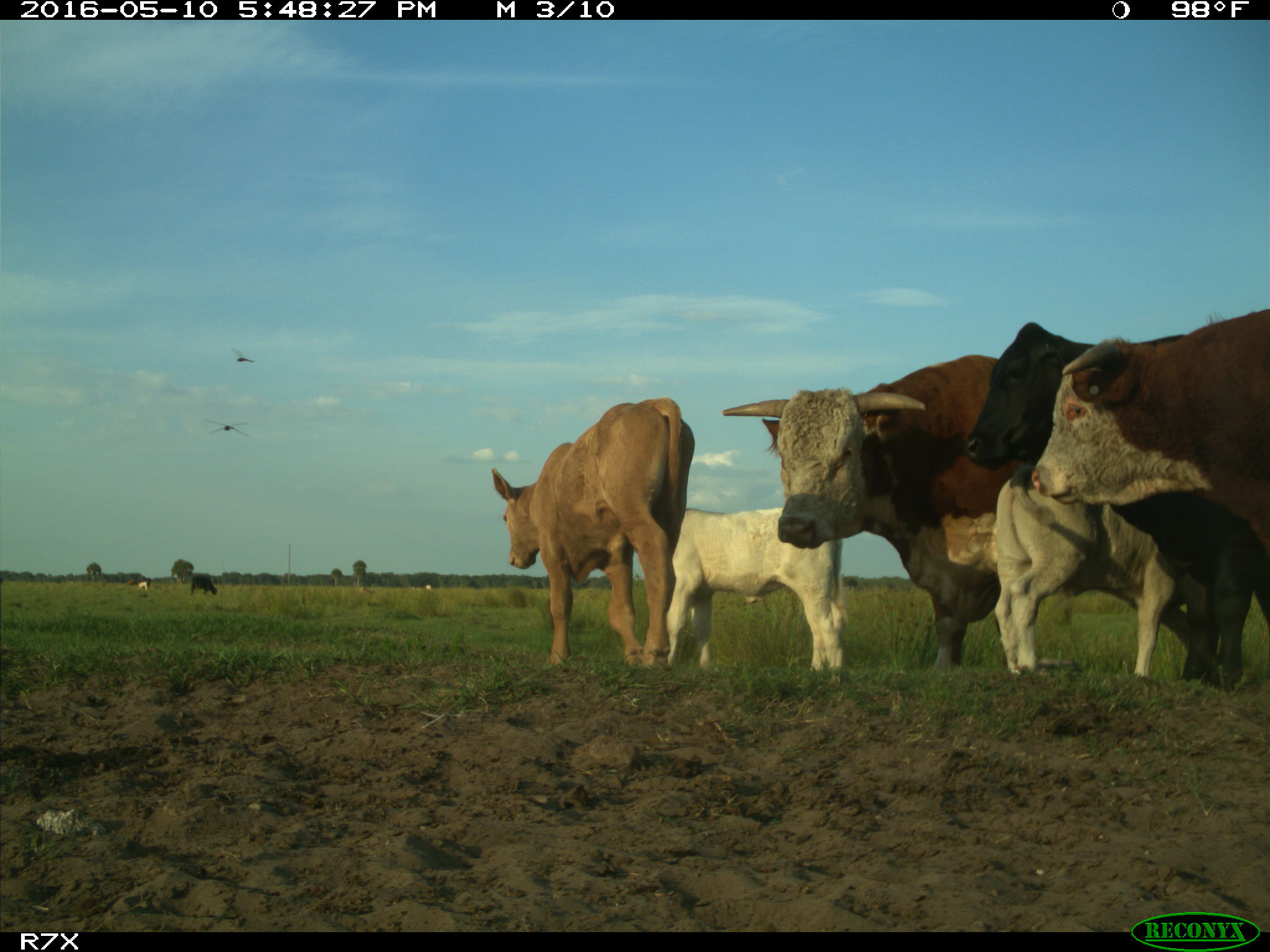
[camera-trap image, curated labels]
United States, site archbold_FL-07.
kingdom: Animalia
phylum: Chordata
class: Mammalia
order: Artiodactyla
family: Bovidae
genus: Bos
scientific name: Bos taurus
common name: domestic cow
Bos taurus (domestic cow).